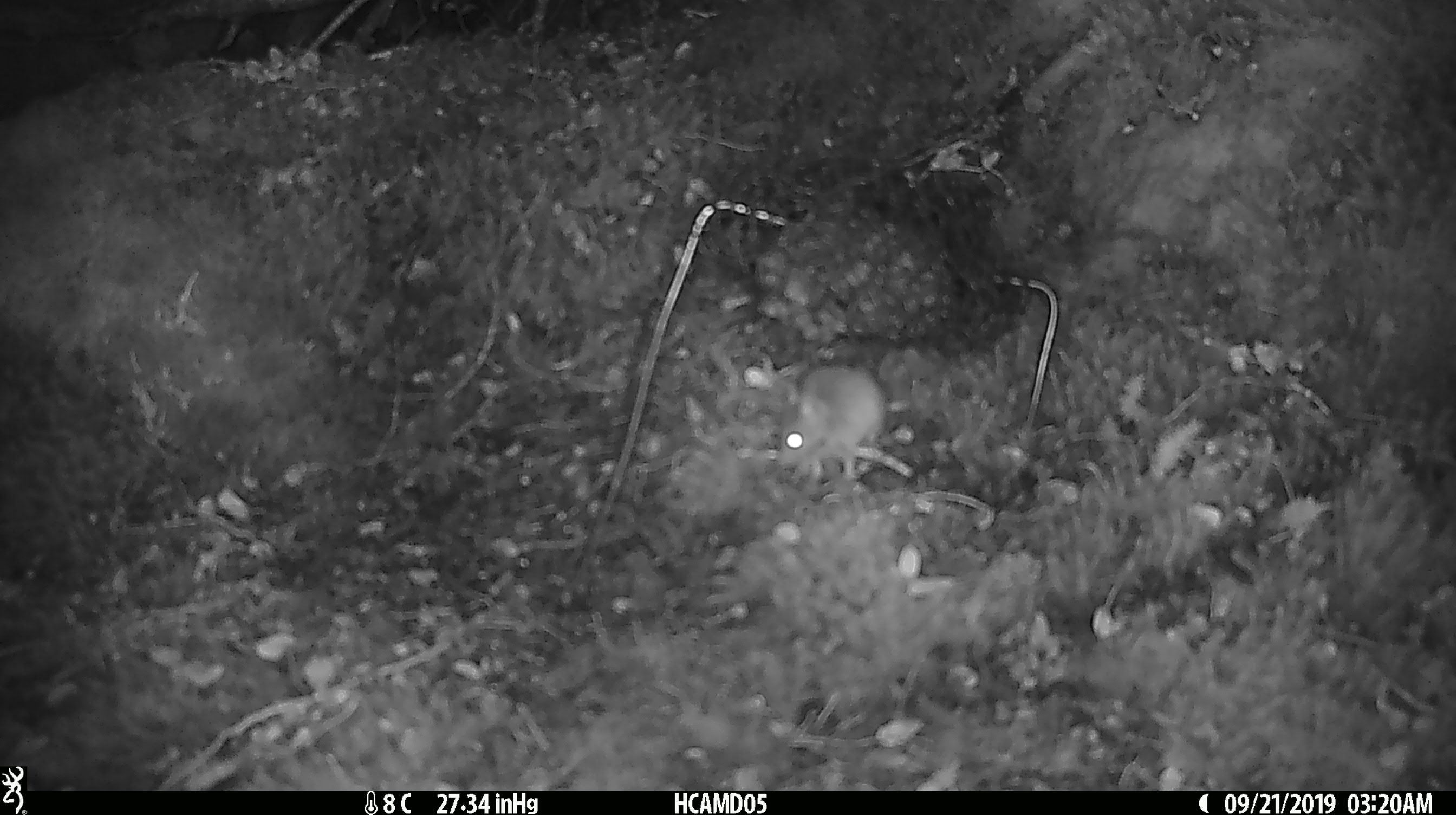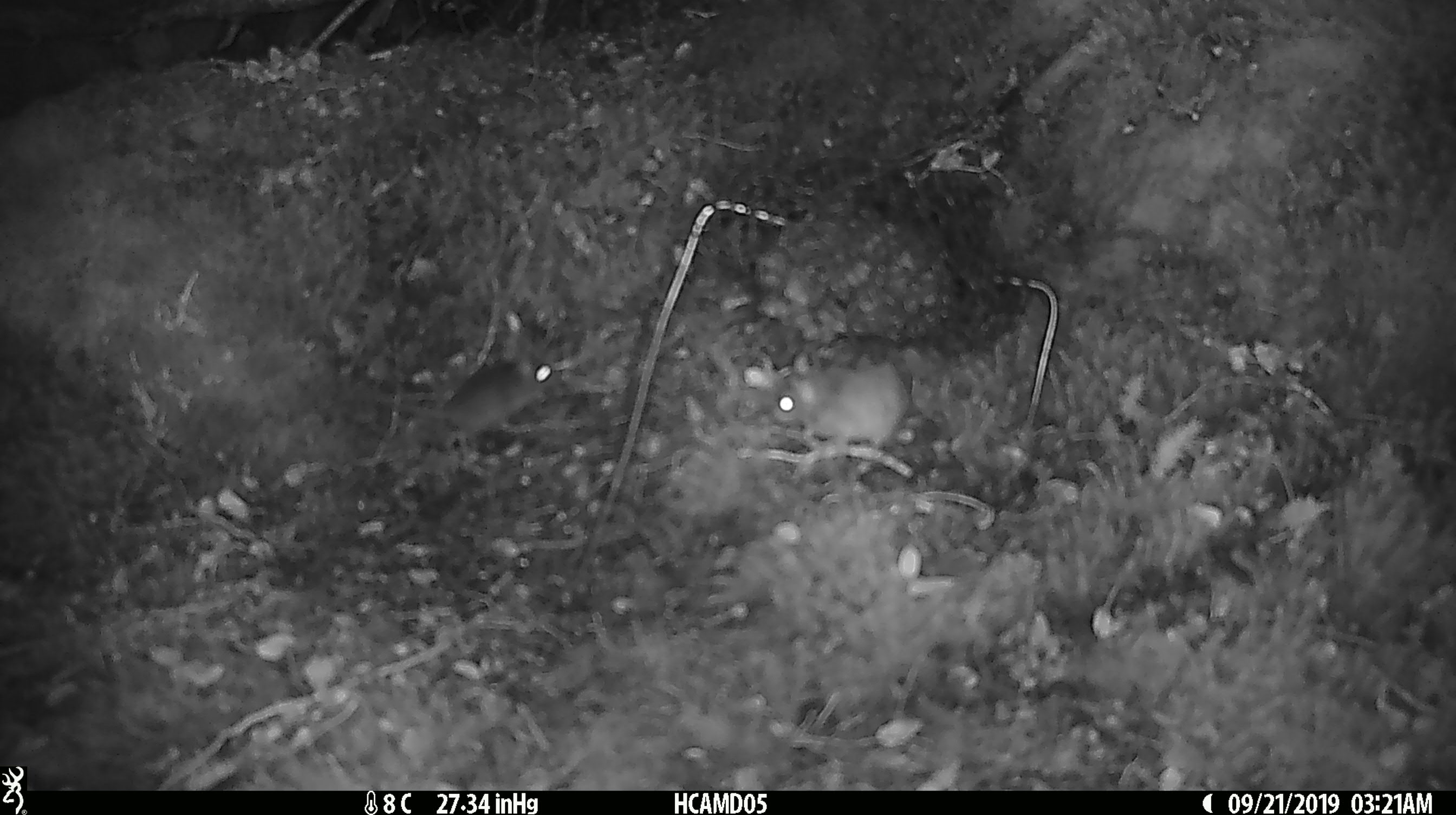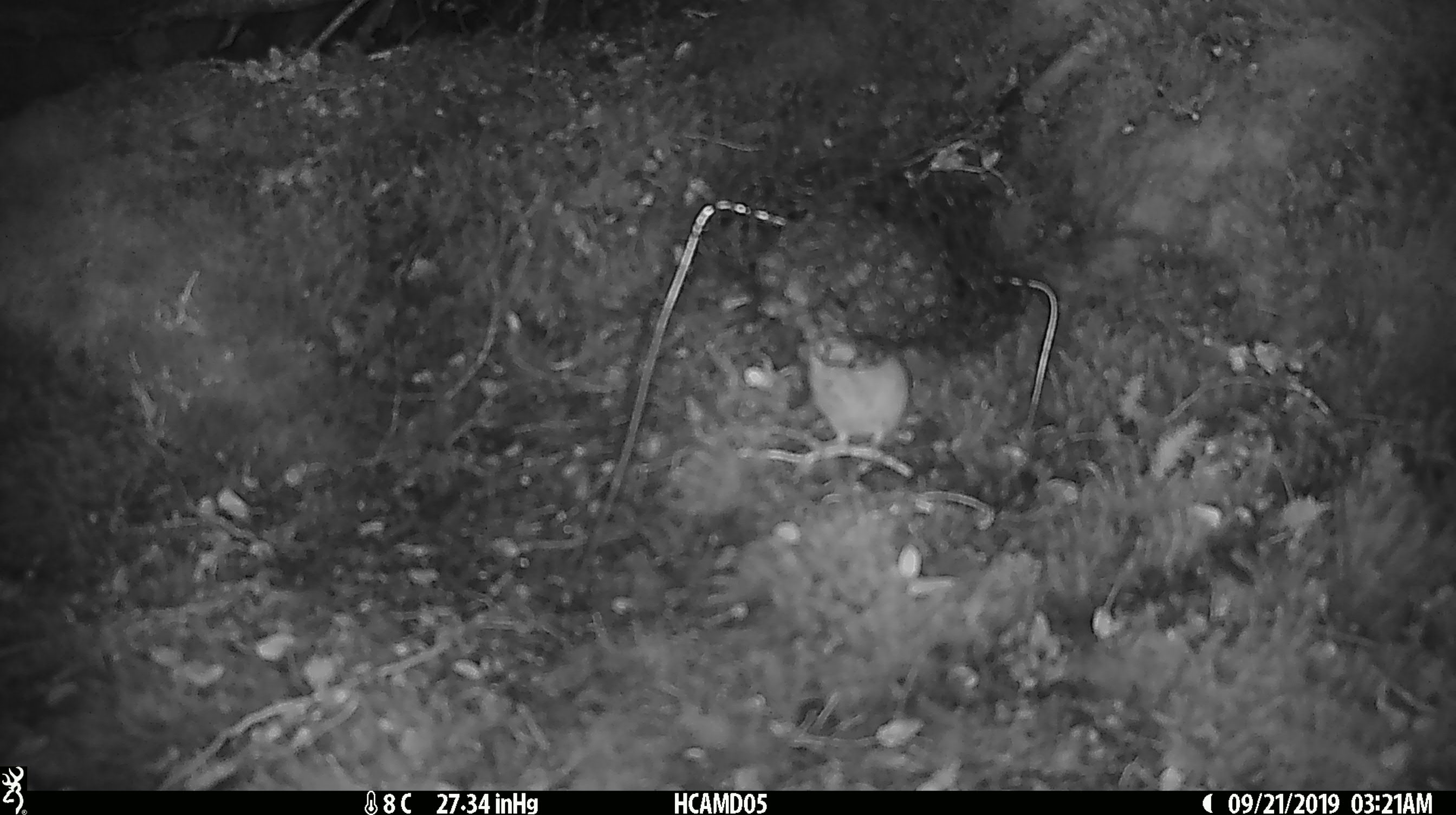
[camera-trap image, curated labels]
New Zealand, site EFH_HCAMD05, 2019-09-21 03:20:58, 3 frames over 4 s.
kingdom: Animalia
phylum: Chordata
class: Mammalia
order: Rodentia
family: Muridae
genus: Mus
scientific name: Mus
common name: mouse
Mouse (Mus).